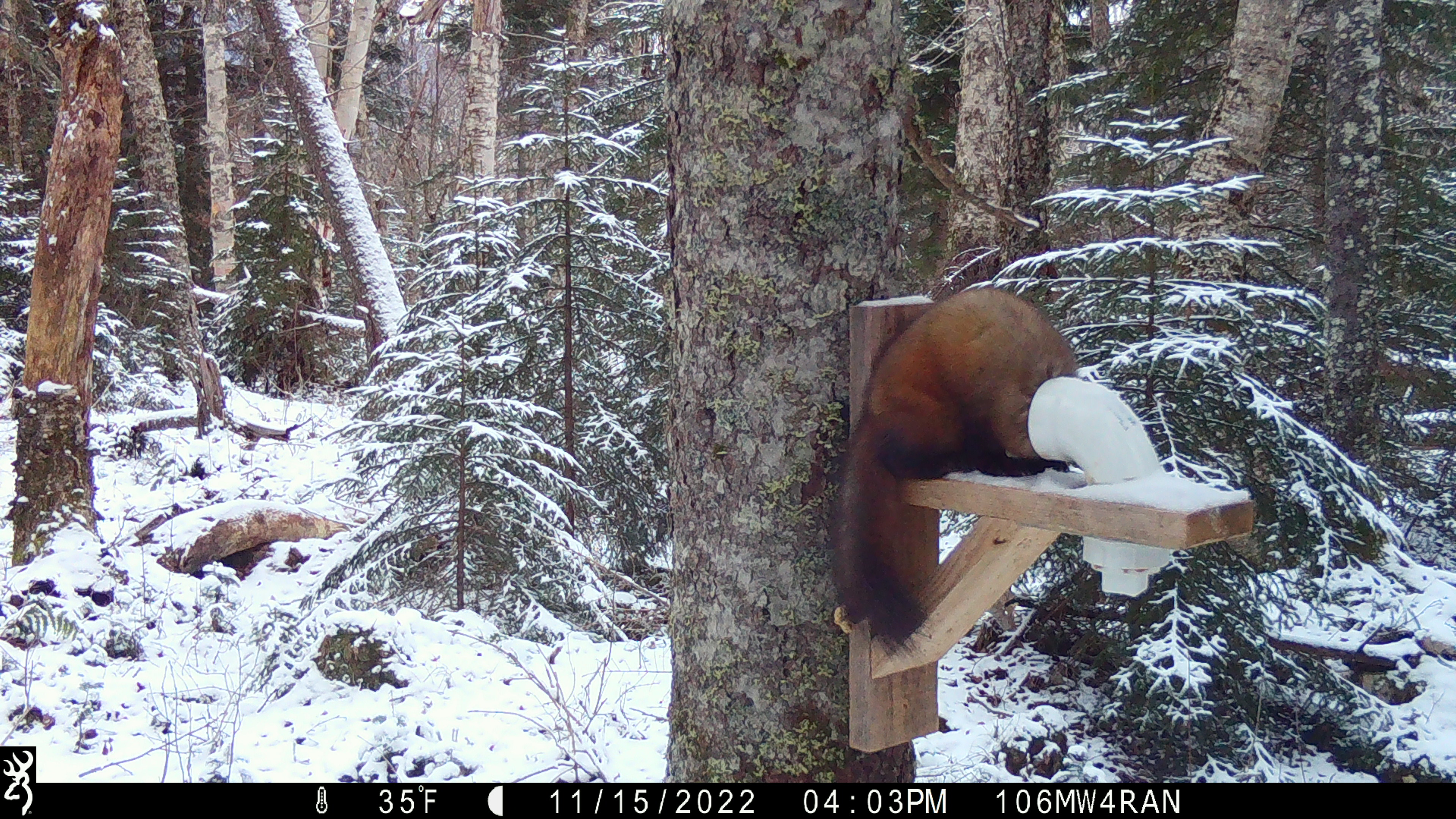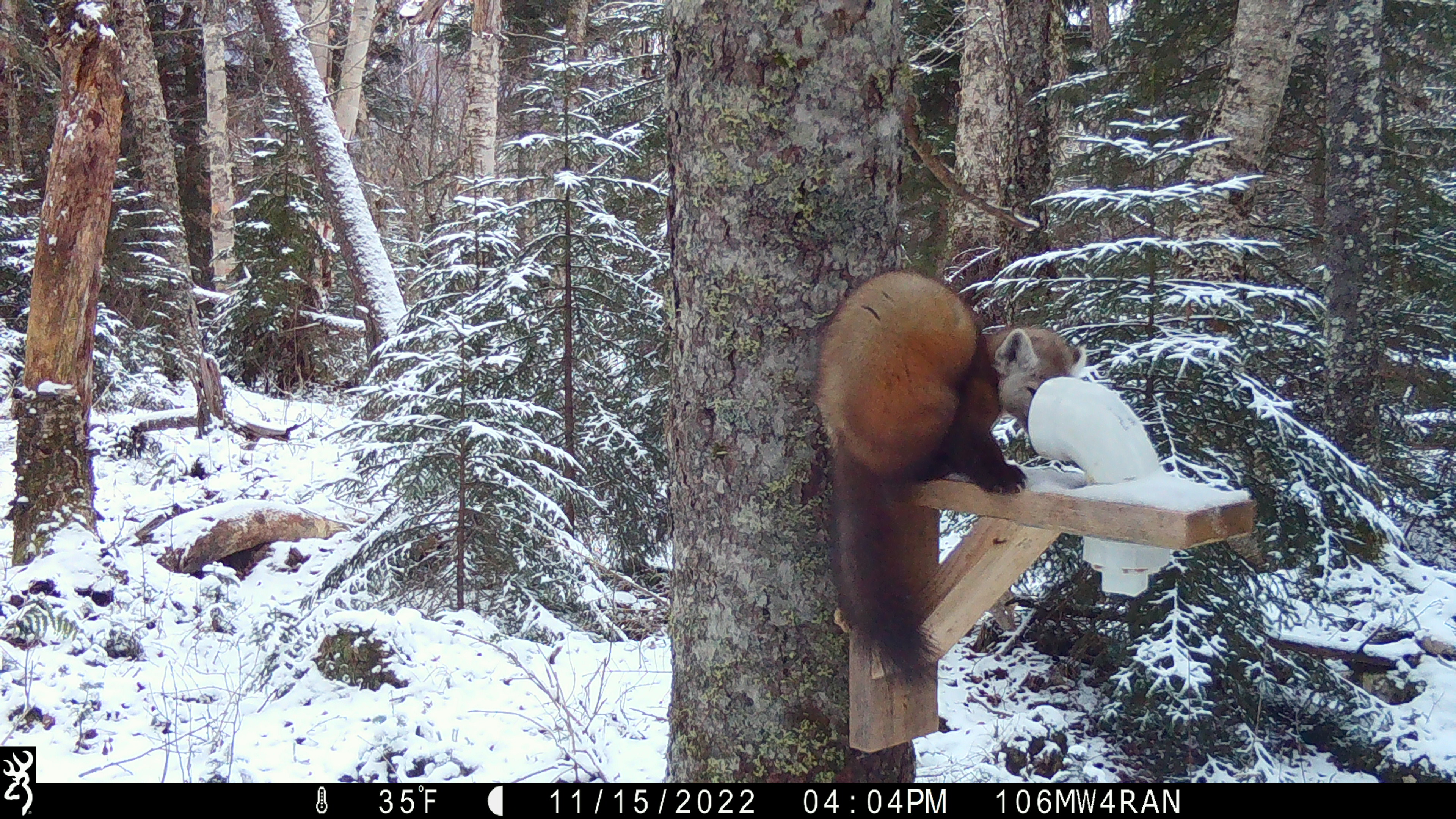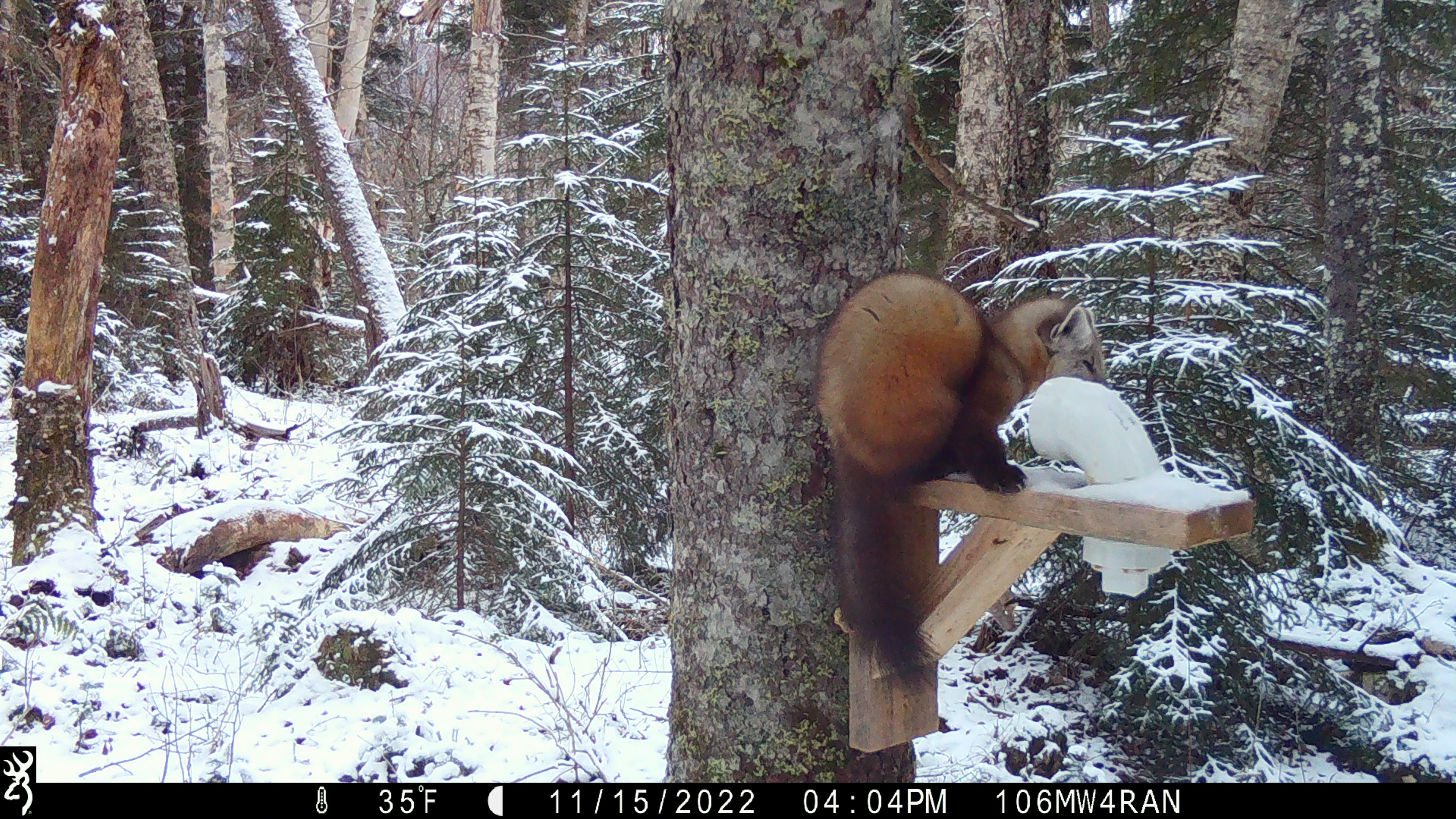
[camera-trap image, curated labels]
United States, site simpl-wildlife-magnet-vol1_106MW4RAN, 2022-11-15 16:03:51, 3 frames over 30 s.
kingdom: Animalia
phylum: Chordata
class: Mammalia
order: Carnivora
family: Mustelidae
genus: Martes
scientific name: Martes americana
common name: american marten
American marten (Martes americana).